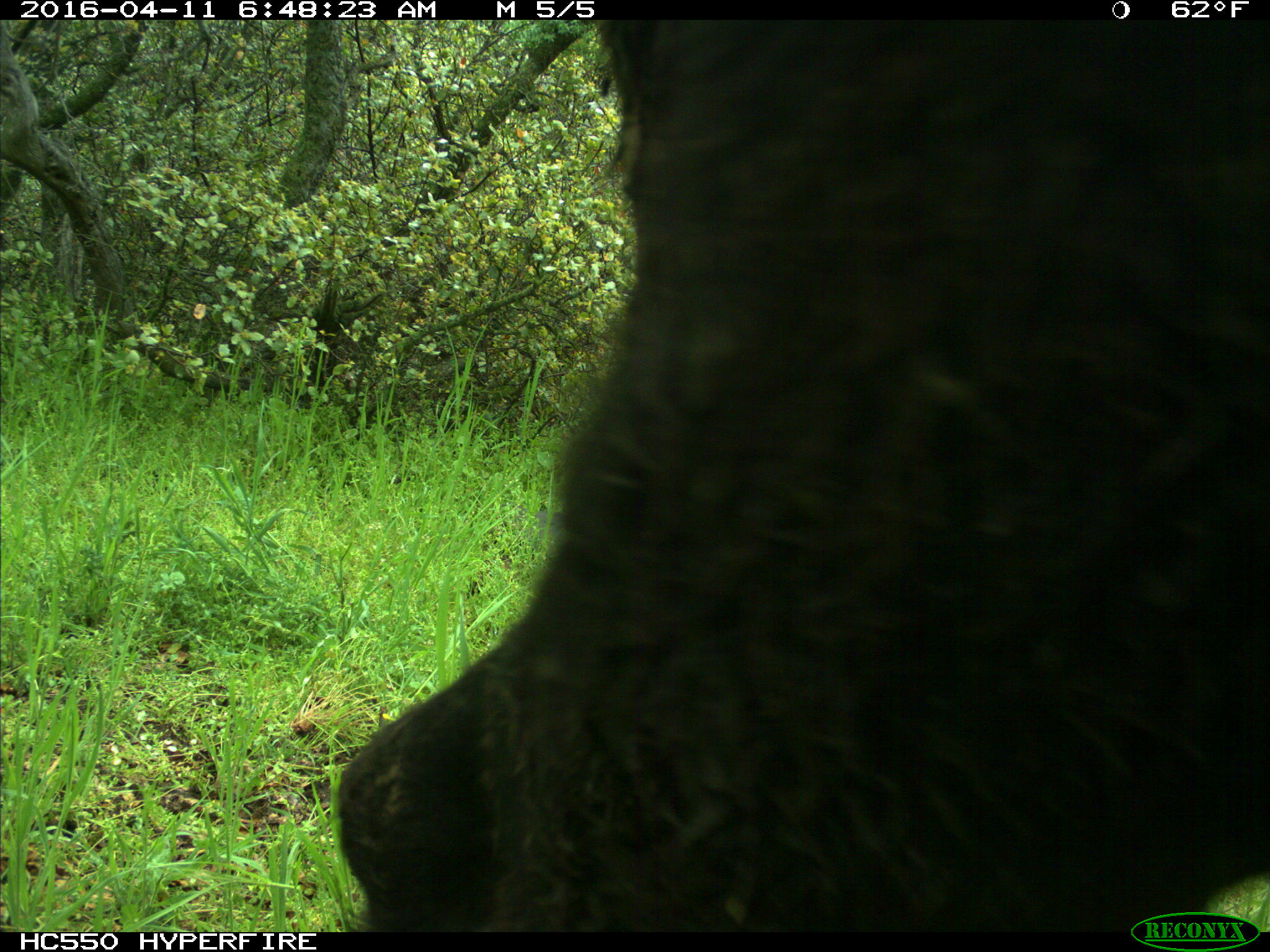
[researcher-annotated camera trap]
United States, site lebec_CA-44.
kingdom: Animalia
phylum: Chordata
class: Mammalia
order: Artiodactyla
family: Bovidae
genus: Bos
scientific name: Bos taurus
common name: domestic cow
Bos taurus (domestic cow).